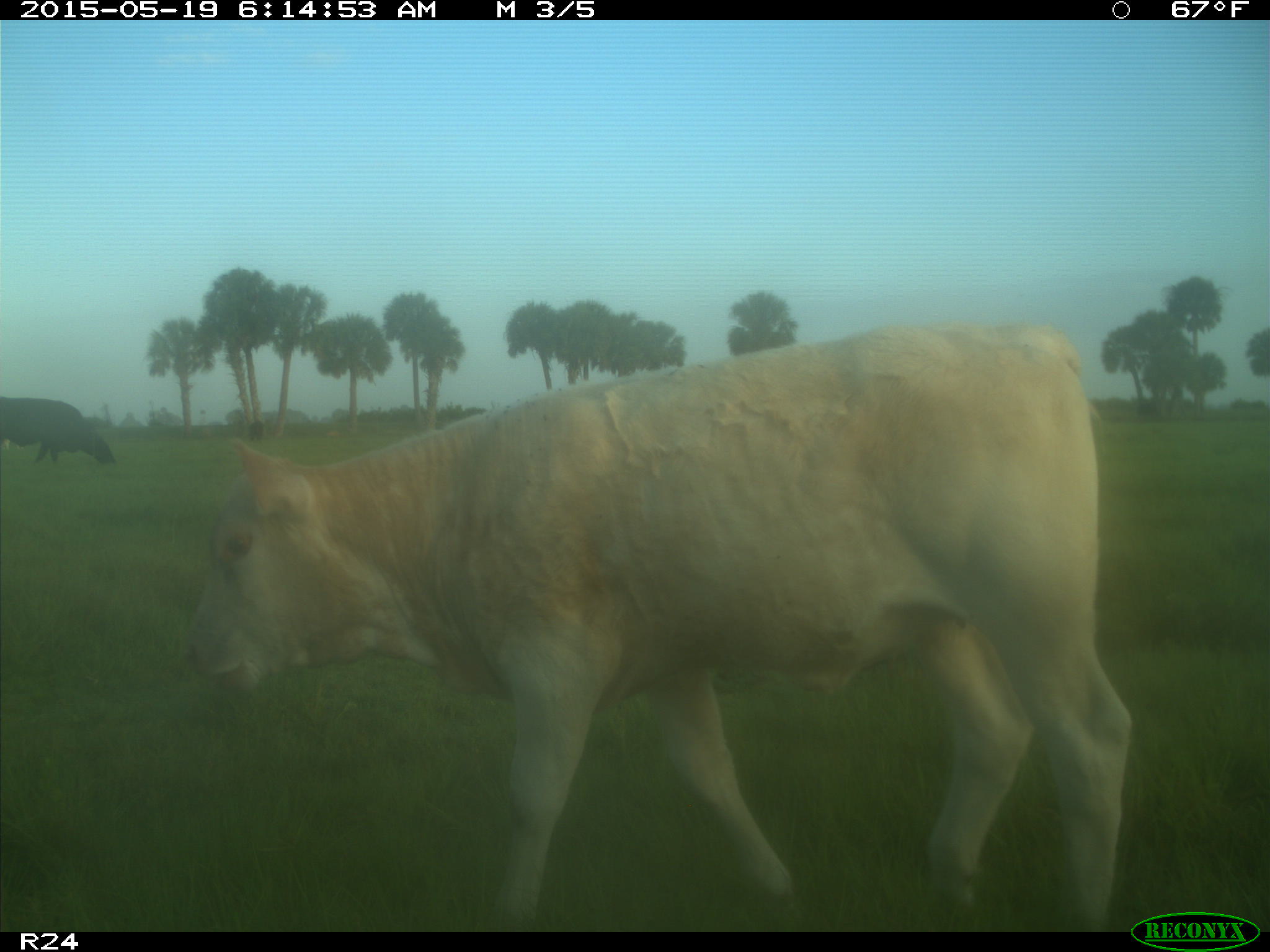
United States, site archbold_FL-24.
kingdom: Animalia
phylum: Chordata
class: Mammalia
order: Artiodactyla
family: Bovidae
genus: Bos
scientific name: Bos taurus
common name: domestic cow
Bos taurus (domestic cow).